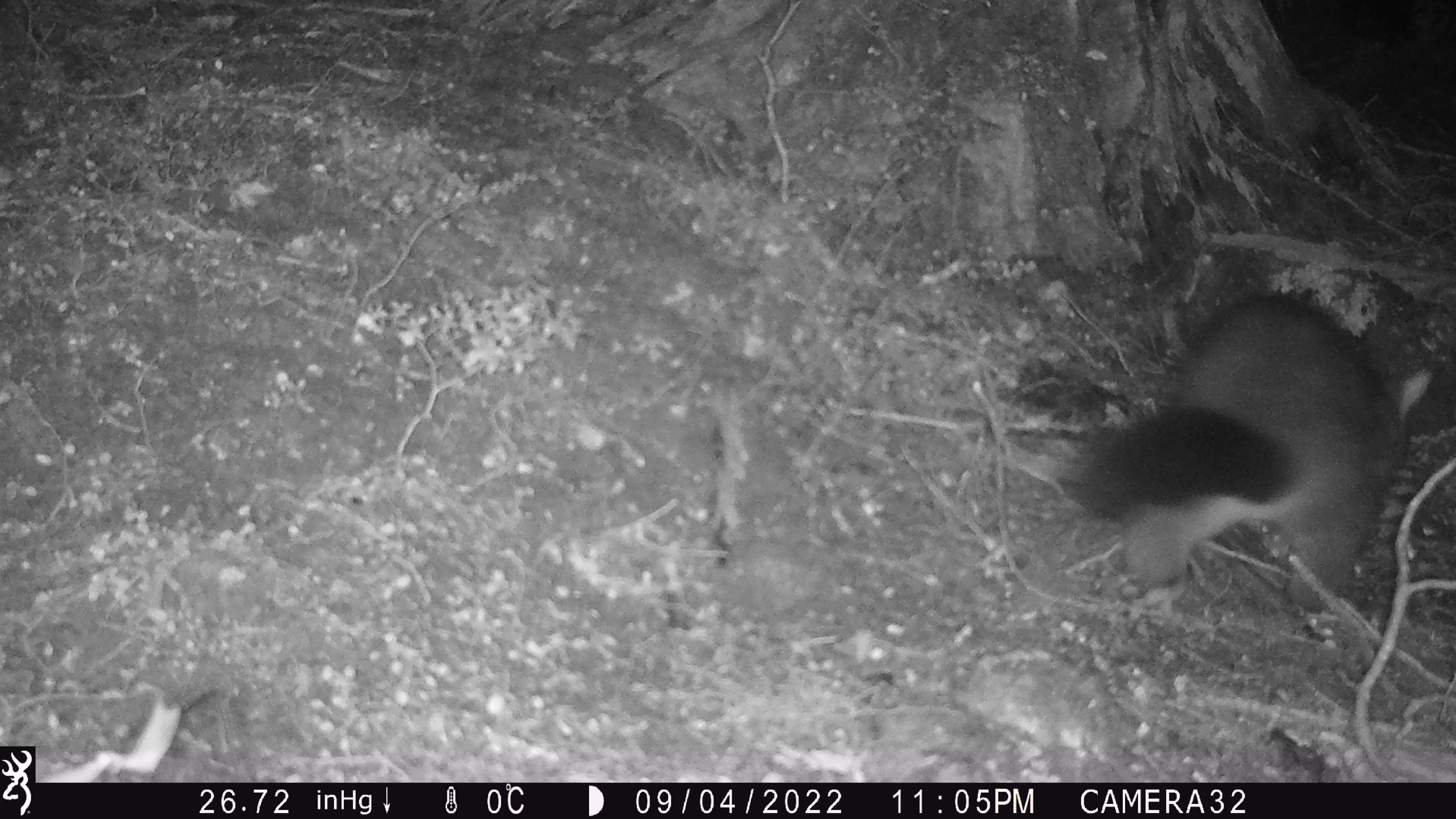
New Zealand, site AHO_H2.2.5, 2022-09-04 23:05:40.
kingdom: Animalia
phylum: Chordata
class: Mammalia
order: Diprotodontia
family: Phalangeridae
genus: Trichosurus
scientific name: Trichosurus vulpecula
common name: common brushtail possum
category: possum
Possum (common brushtail possum) (Trichosurus vulpecula).